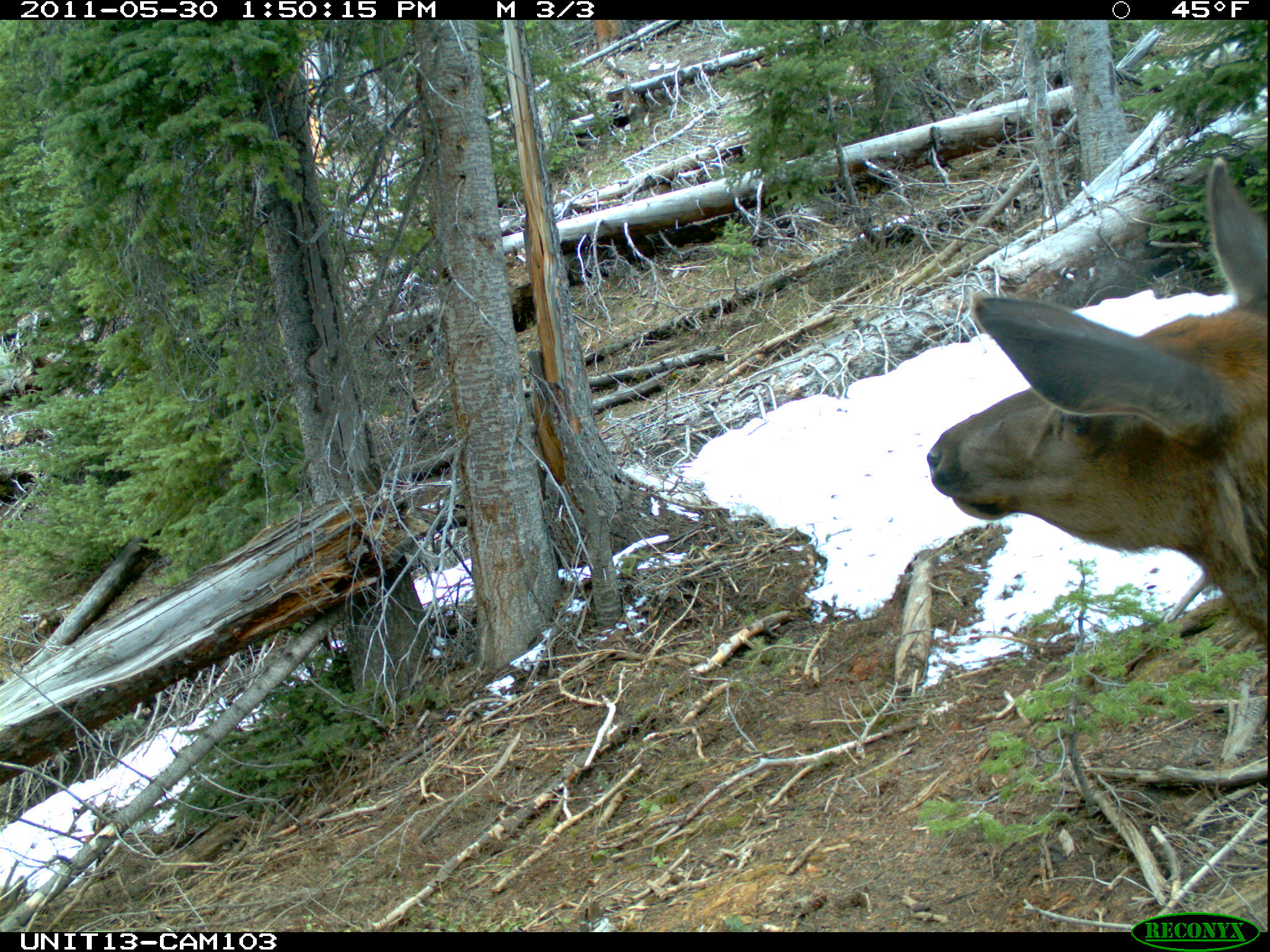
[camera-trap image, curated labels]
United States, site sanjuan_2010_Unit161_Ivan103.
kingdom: Animalia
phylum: Chordata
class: Mammalia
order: Artiodactyla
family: Cervidae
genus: Cervus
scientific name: Cervus elaphus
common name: red deer